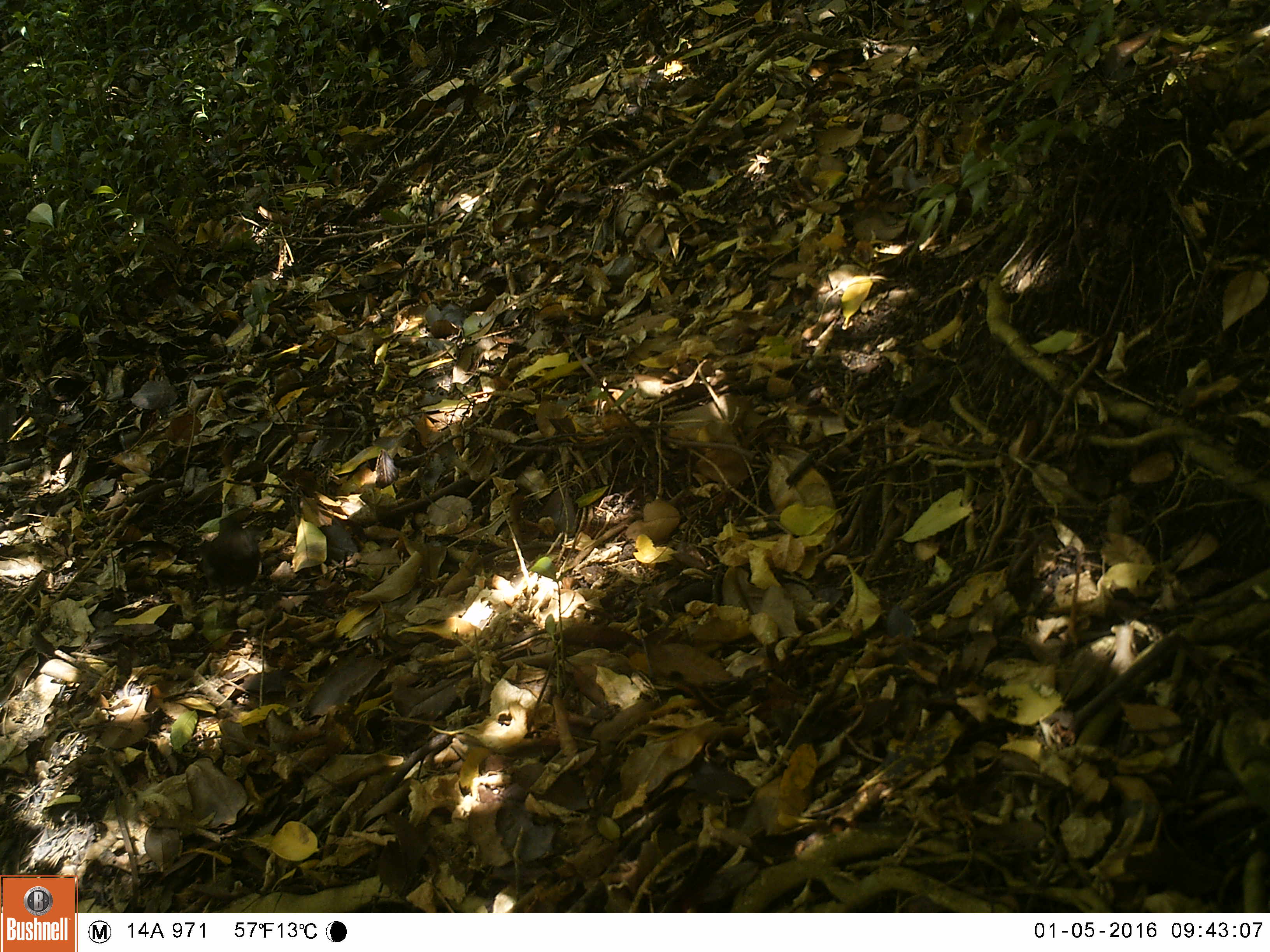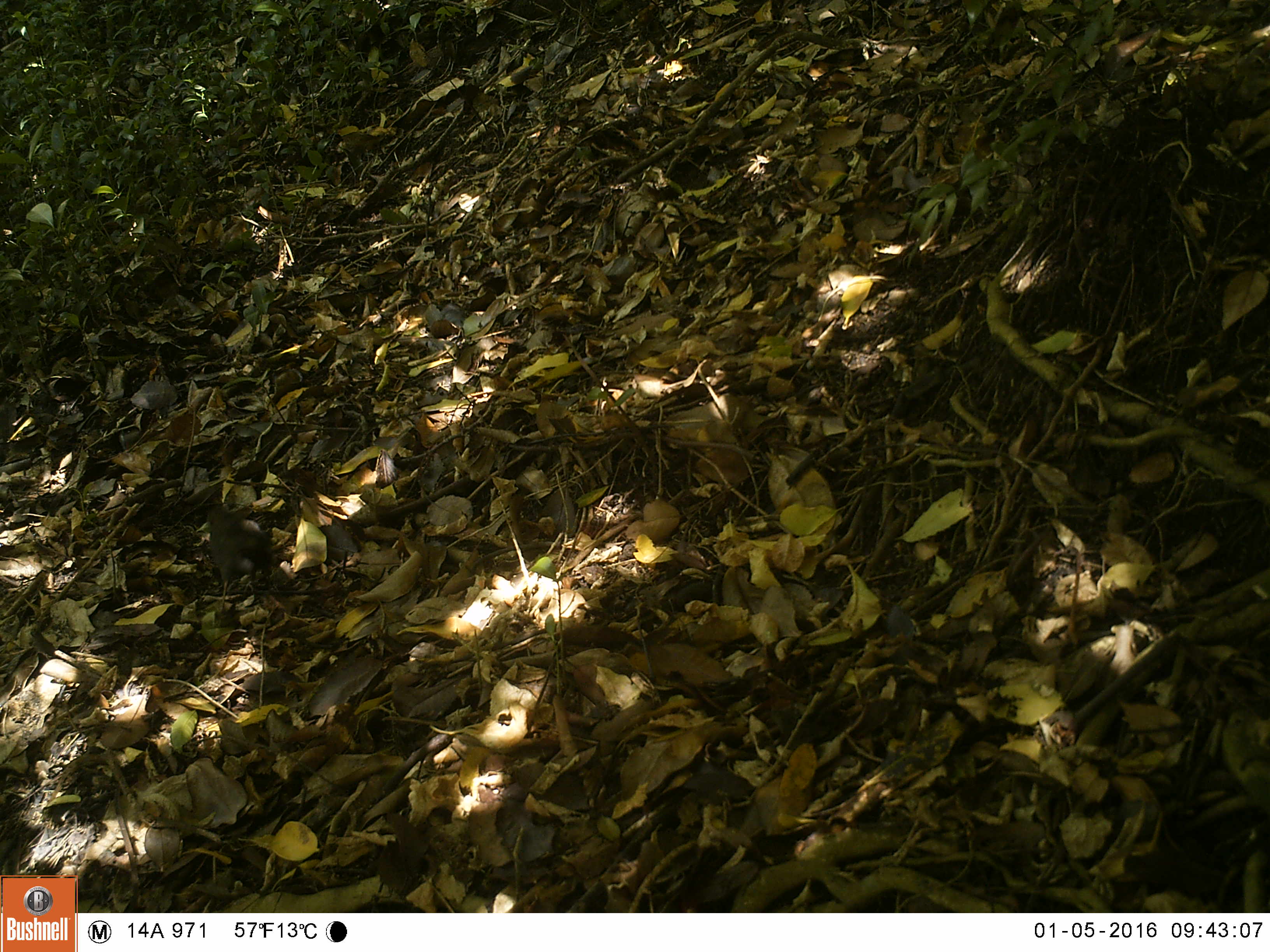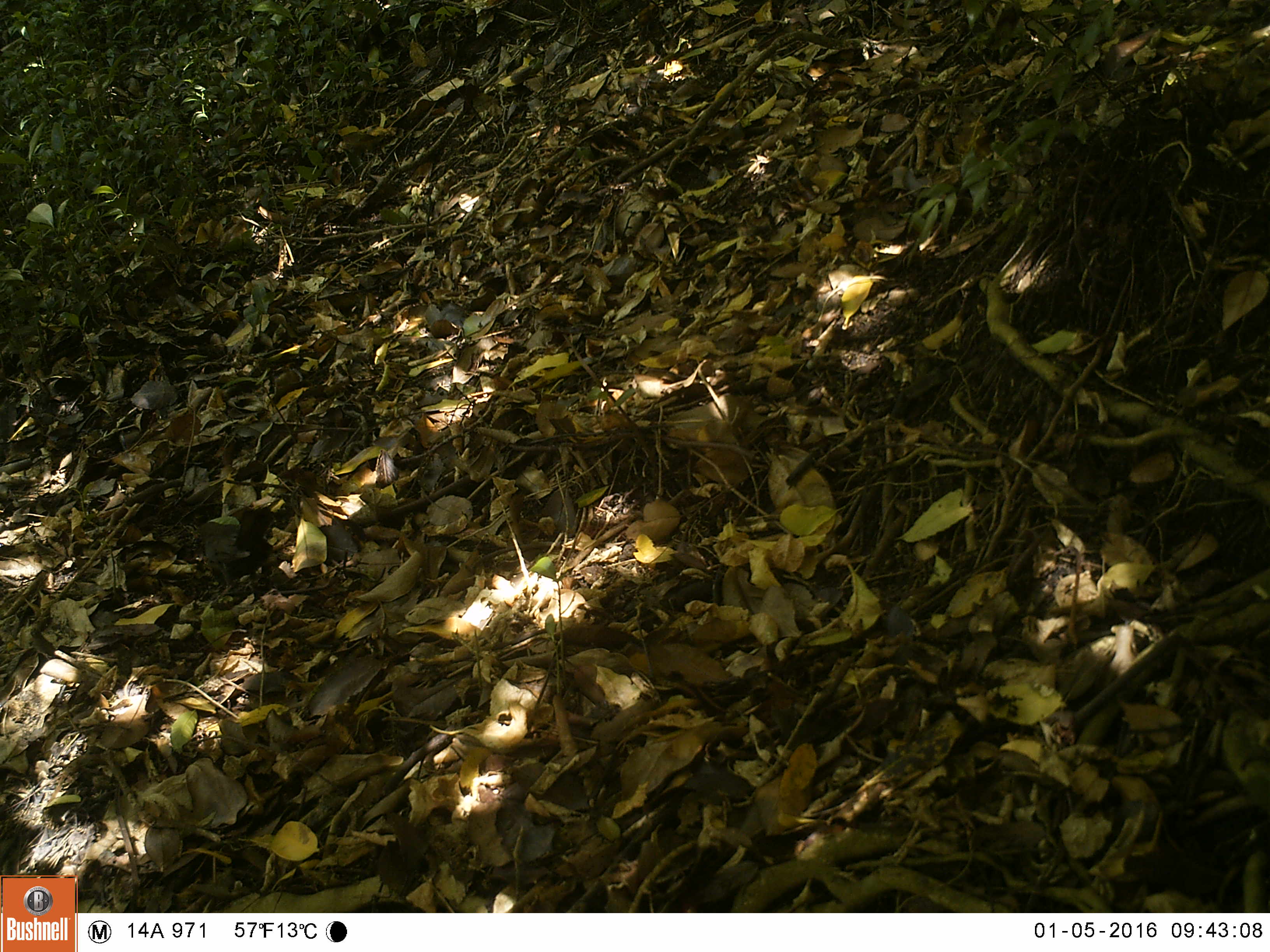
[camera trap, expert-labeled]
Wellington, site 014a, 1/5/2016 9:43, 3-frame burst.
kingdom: Animalia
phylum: Chordata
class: Aves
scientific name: Aves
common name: bird